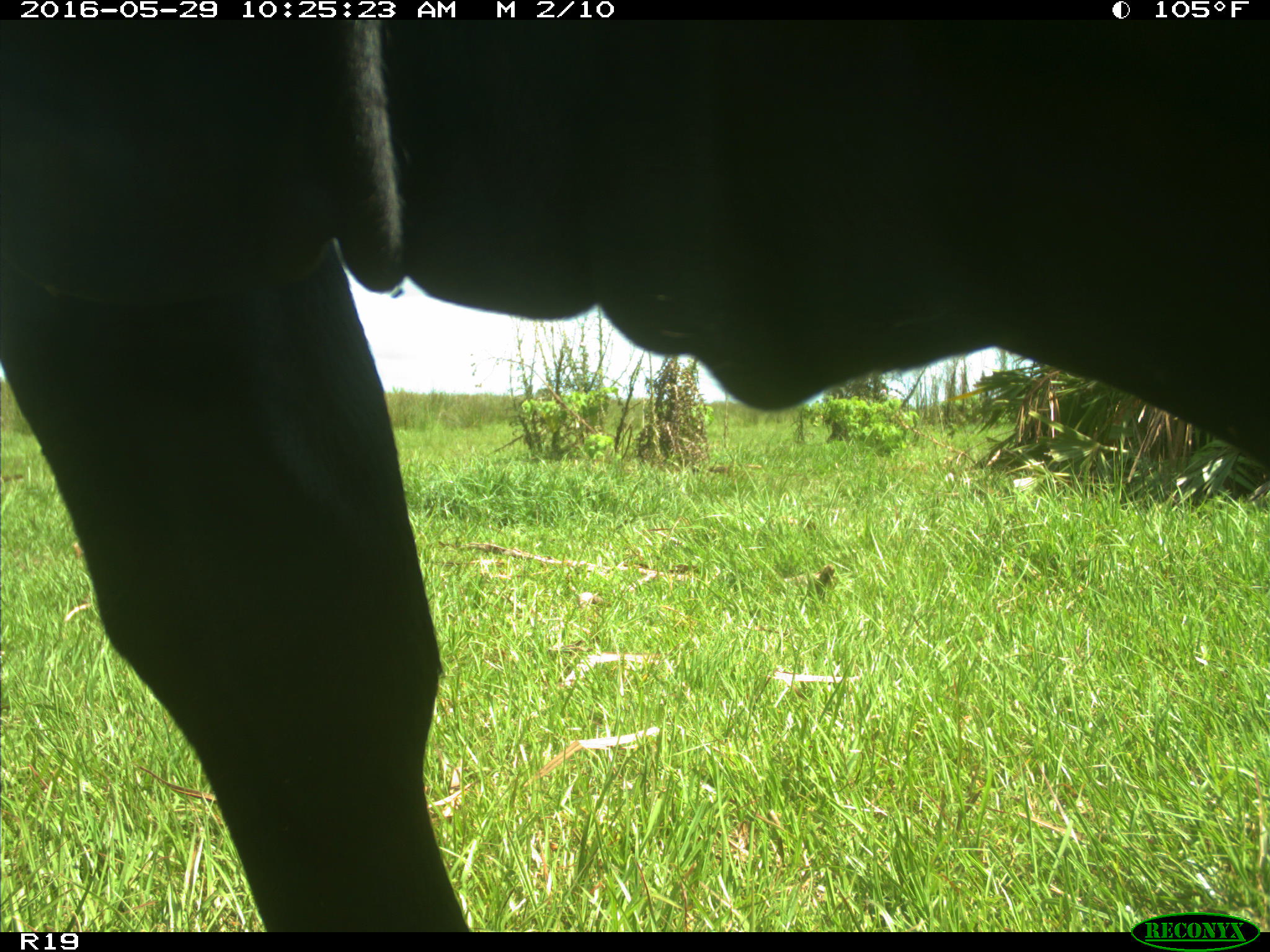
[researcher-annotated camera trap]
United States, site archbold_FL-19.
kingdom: Animalia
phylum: Chordata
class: Mammalia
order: Artiodactyla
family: Bovidae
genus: Bos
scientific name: Bos taurus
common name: domestic cow